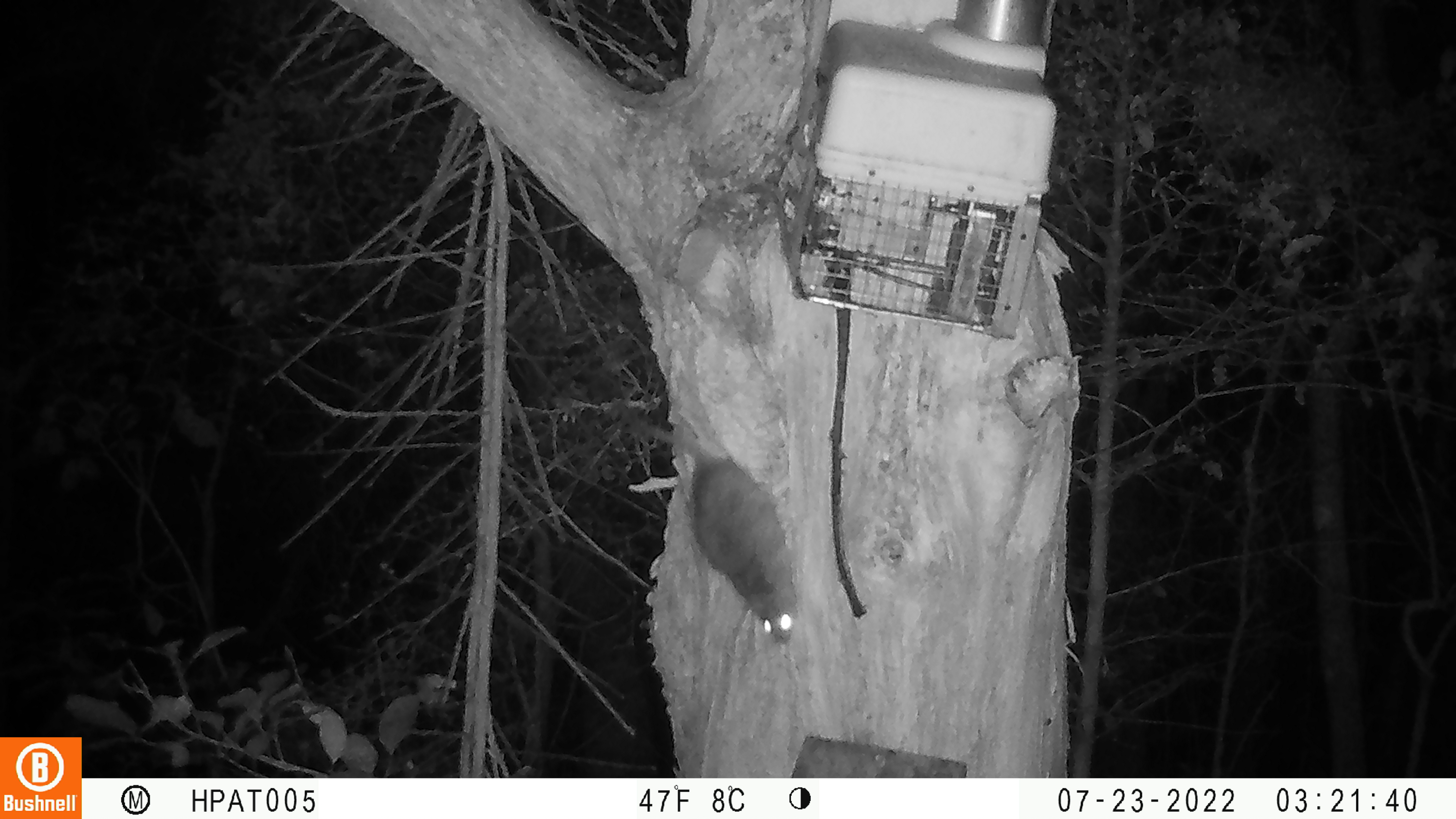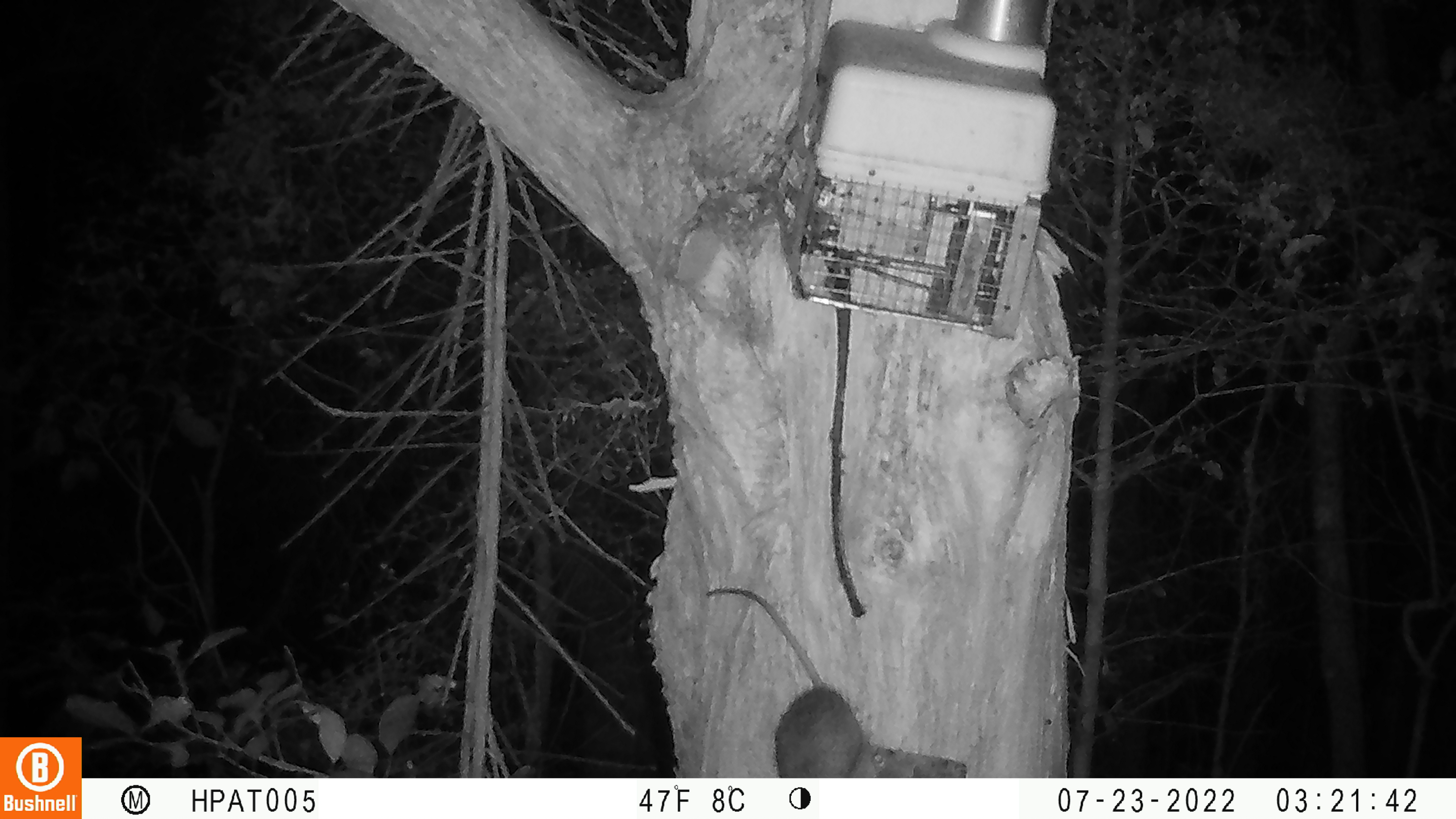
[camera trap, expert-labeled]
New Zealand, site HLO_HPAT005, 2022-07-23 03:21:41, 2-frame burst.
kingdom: Animalia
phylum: Chordata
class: Mammalia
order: Rodentia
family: Muridae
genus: Rattus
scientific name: Rattus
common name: rat